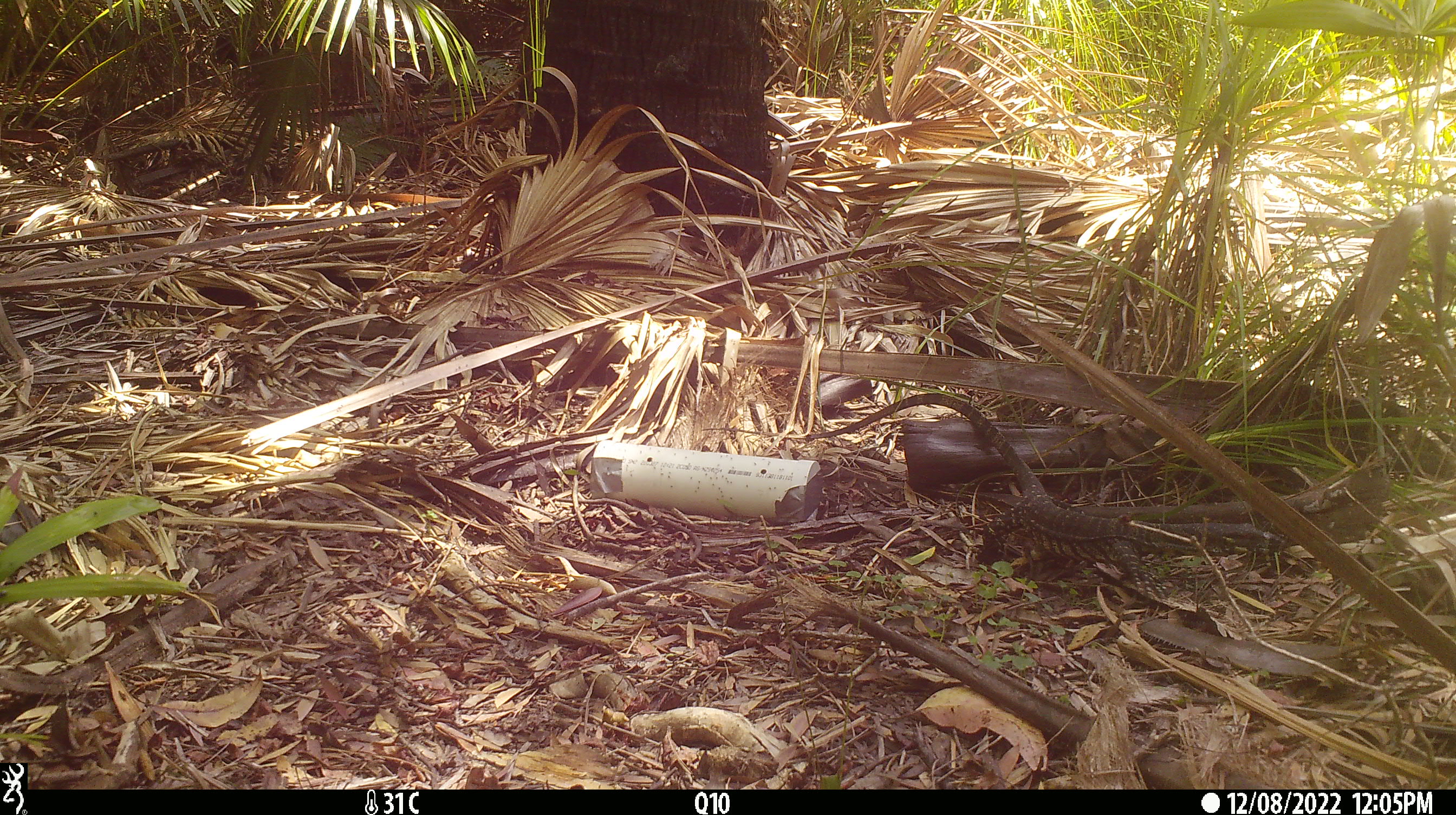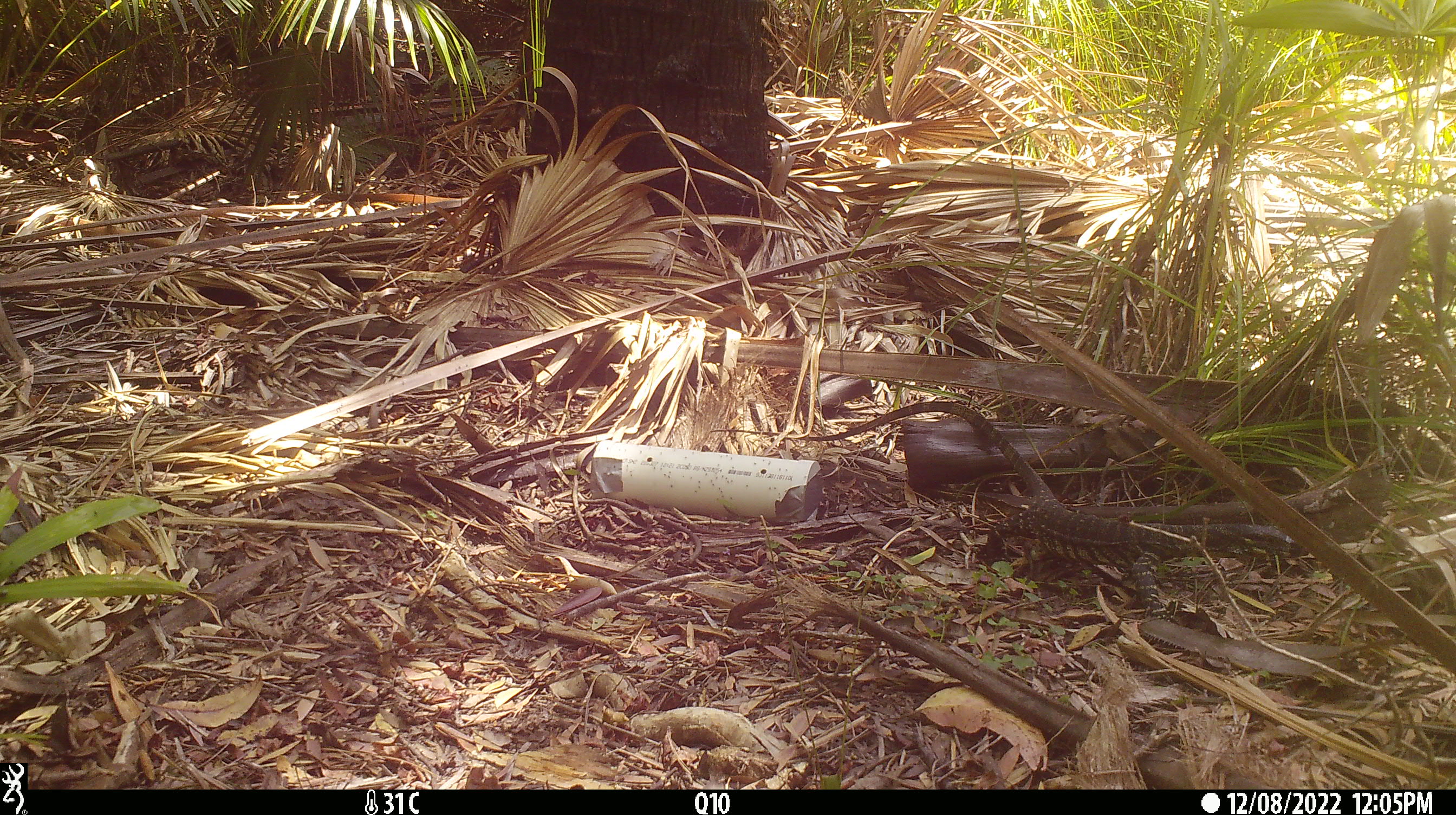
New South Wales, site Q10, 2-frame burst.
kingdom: Animalia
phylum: Chordata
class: Reptilia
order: Squamata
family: Varanidae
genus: Varanus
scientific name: Varanus varius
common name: lace monitor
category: goanna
Goanna (lace monitor) (Varanus varius).